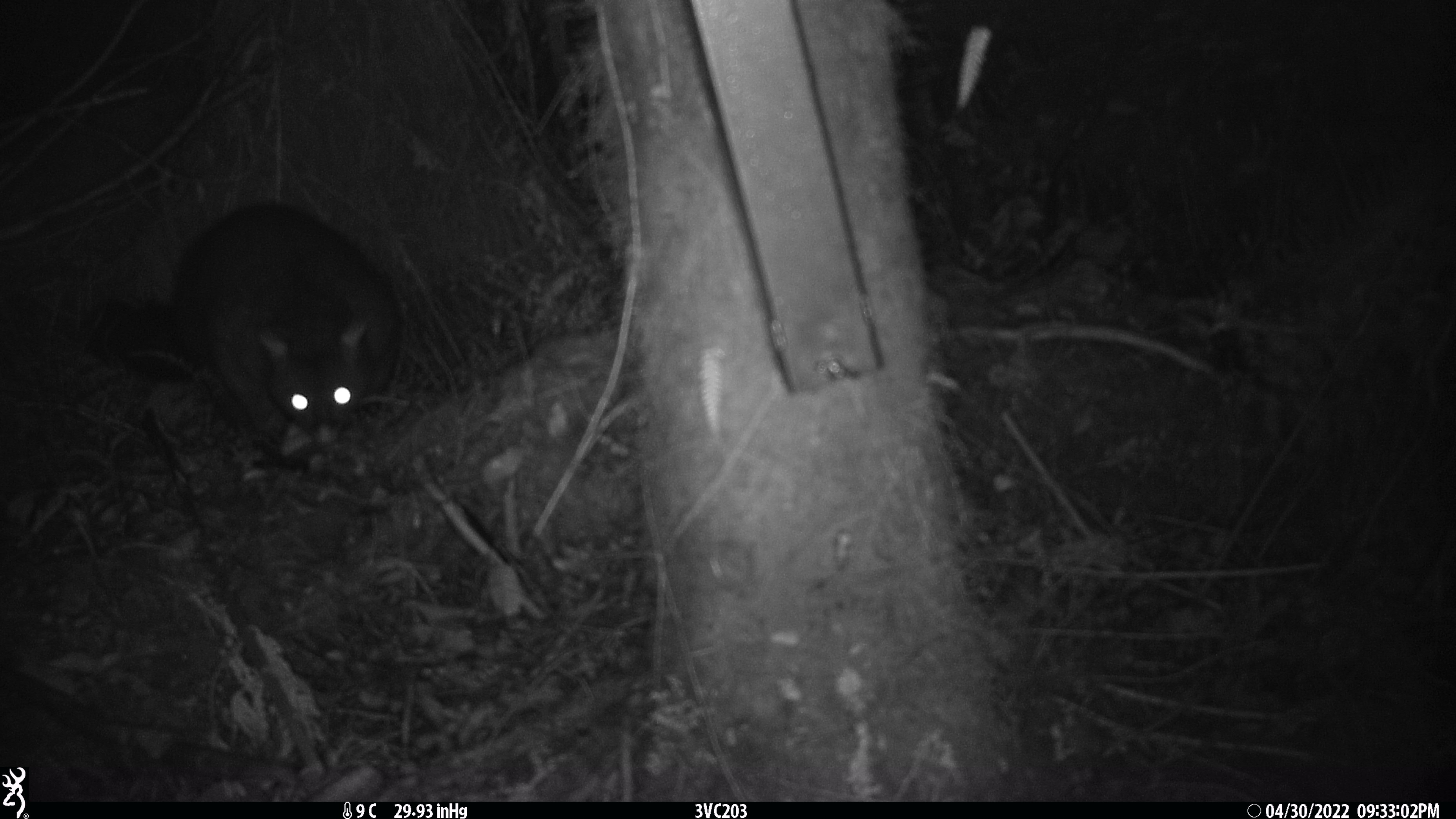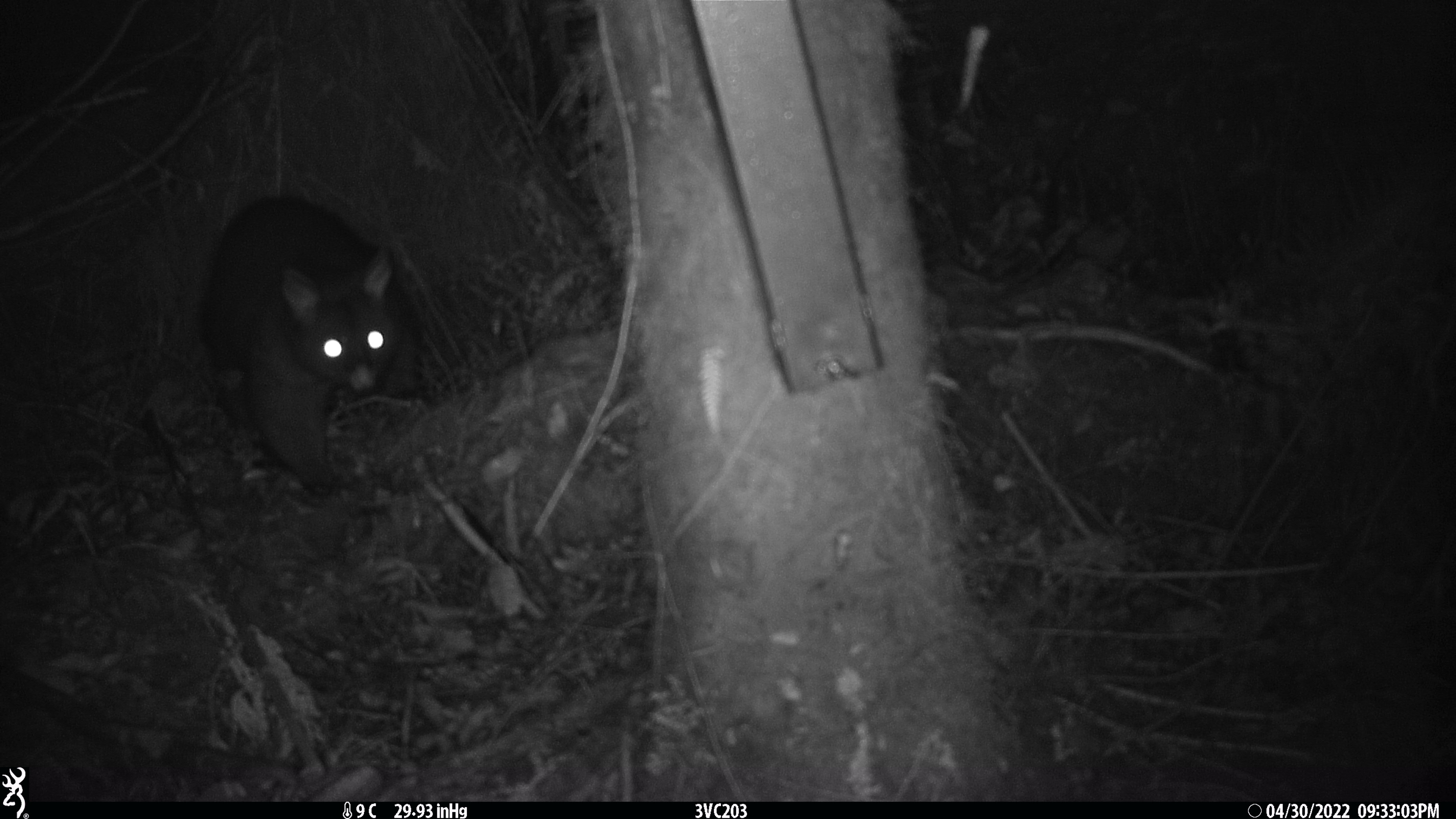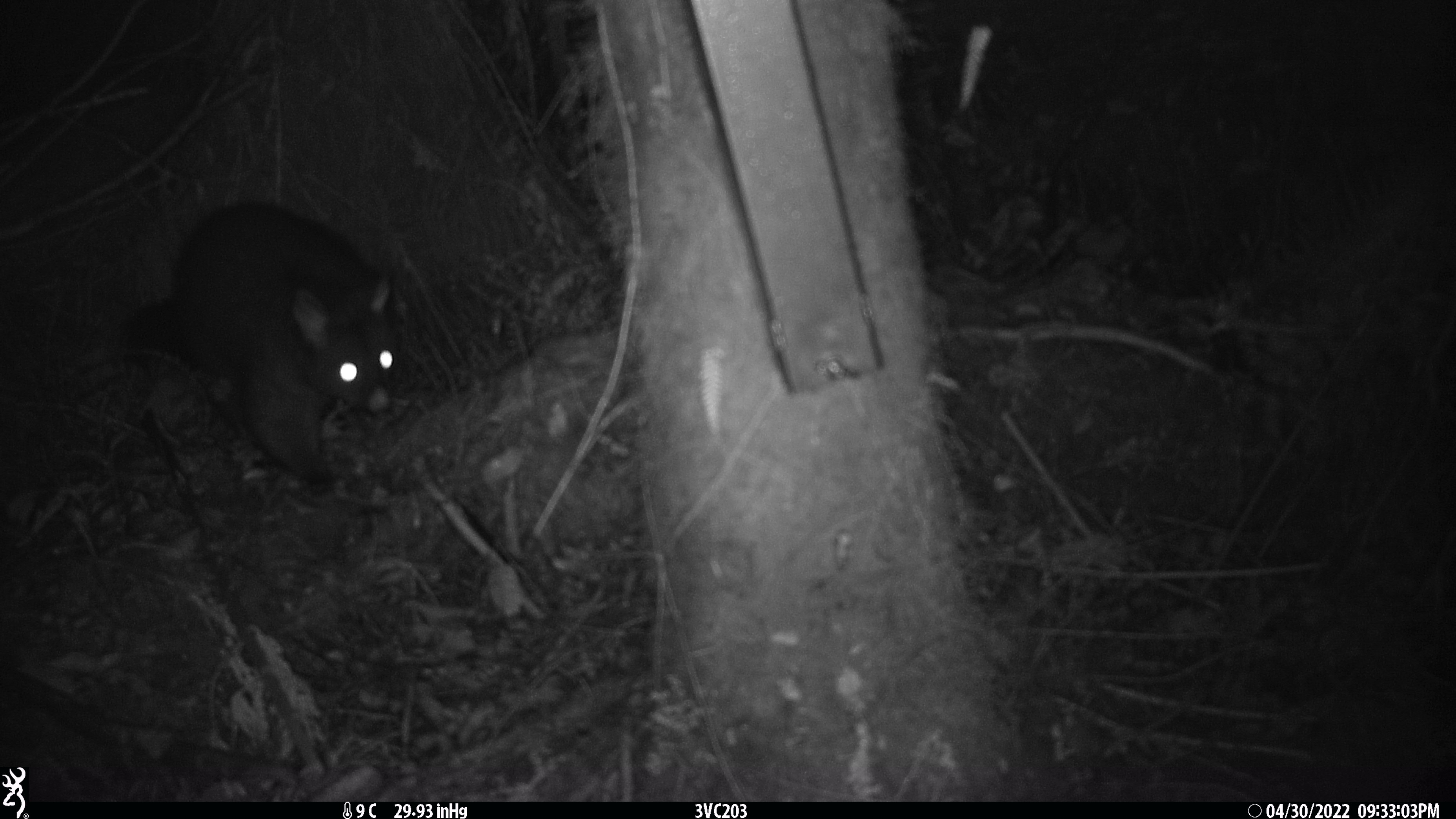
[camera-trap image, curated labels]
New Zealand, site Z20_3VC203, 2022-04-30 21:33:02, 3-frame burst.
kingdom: Animalia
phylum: Chordata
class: Mammalia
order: Diprotodontia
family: Phalangeridae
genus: Trichosurus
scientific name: Trichosurus vulpecula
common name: common brushtail possum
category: possum